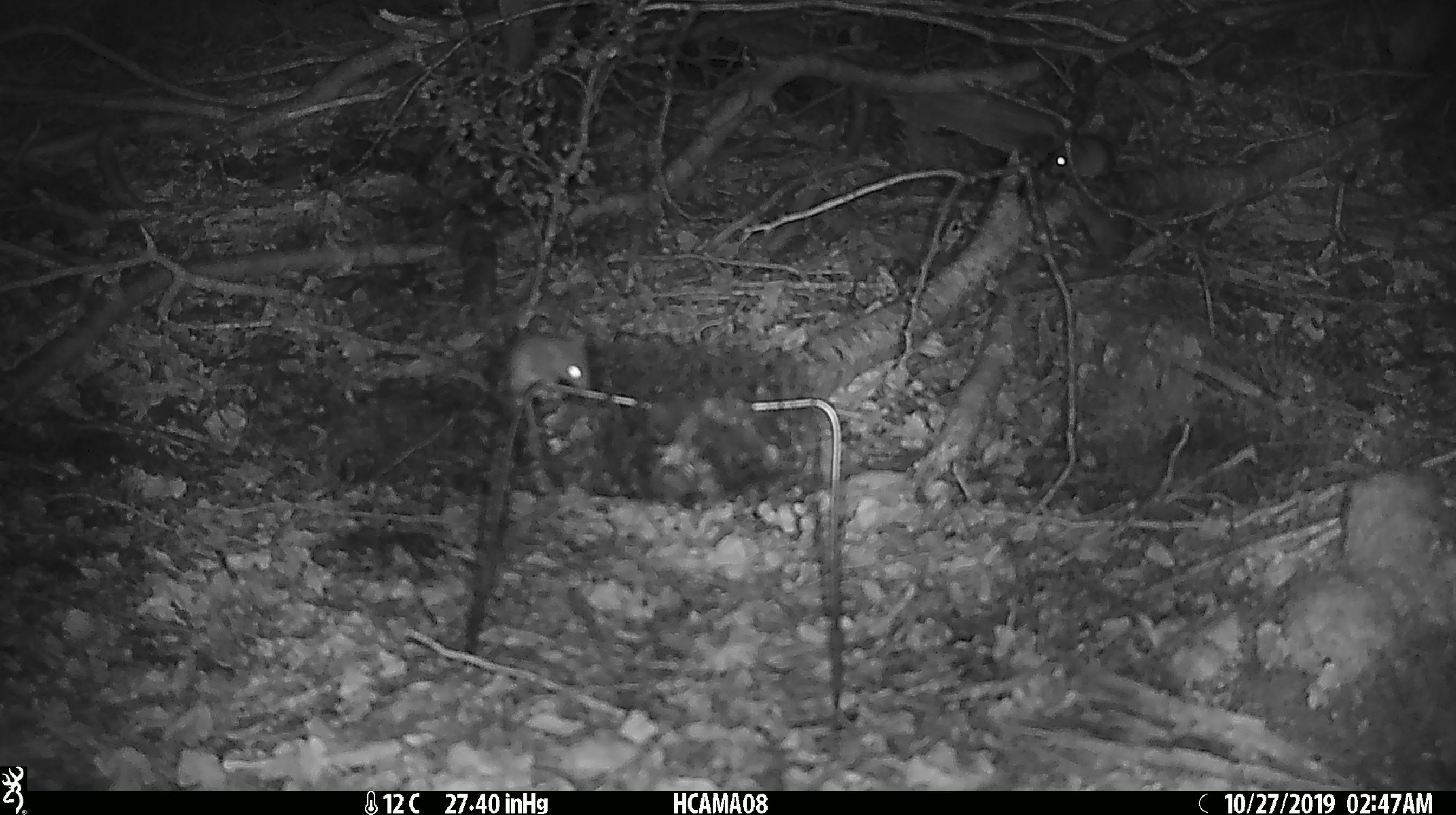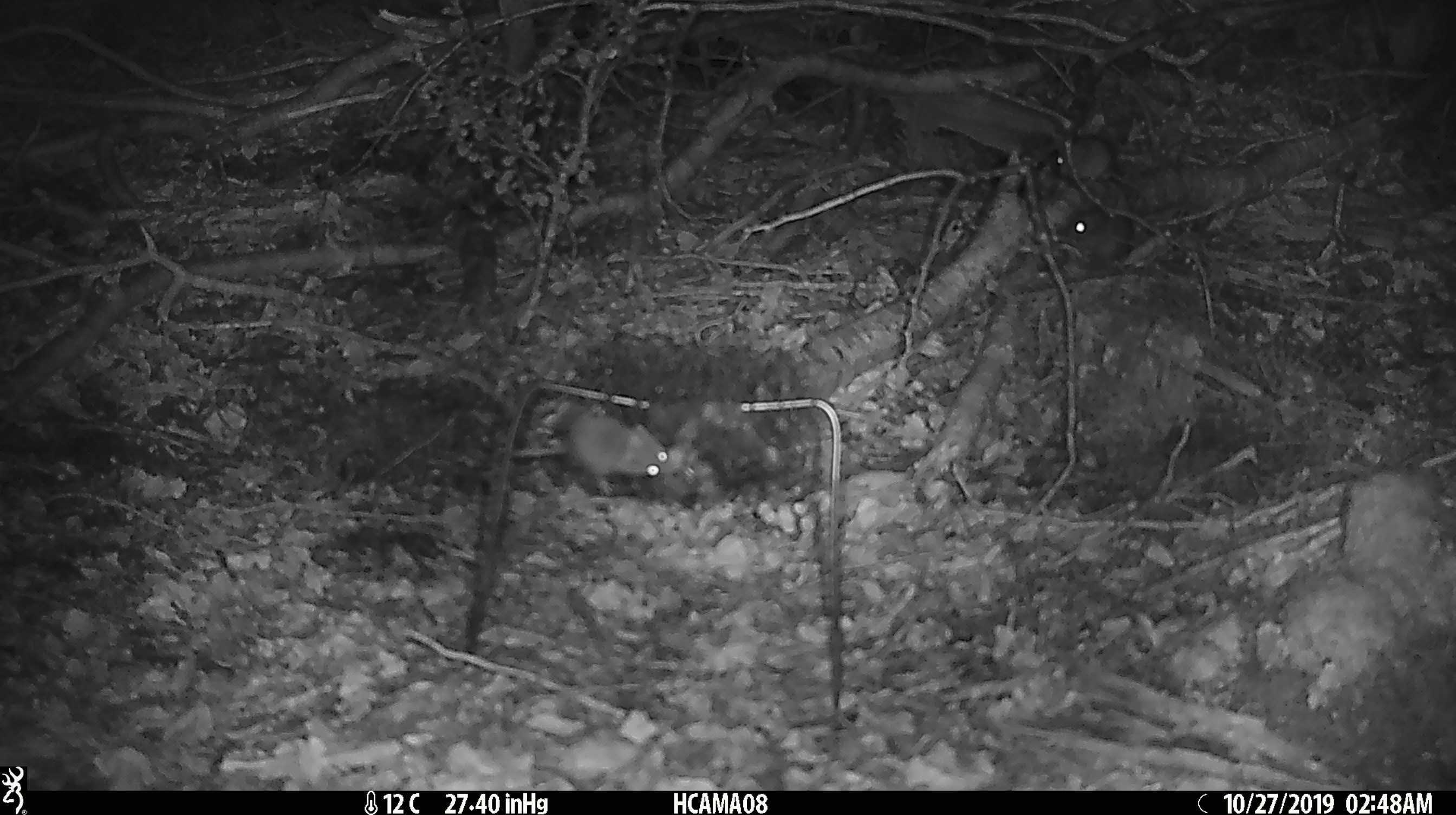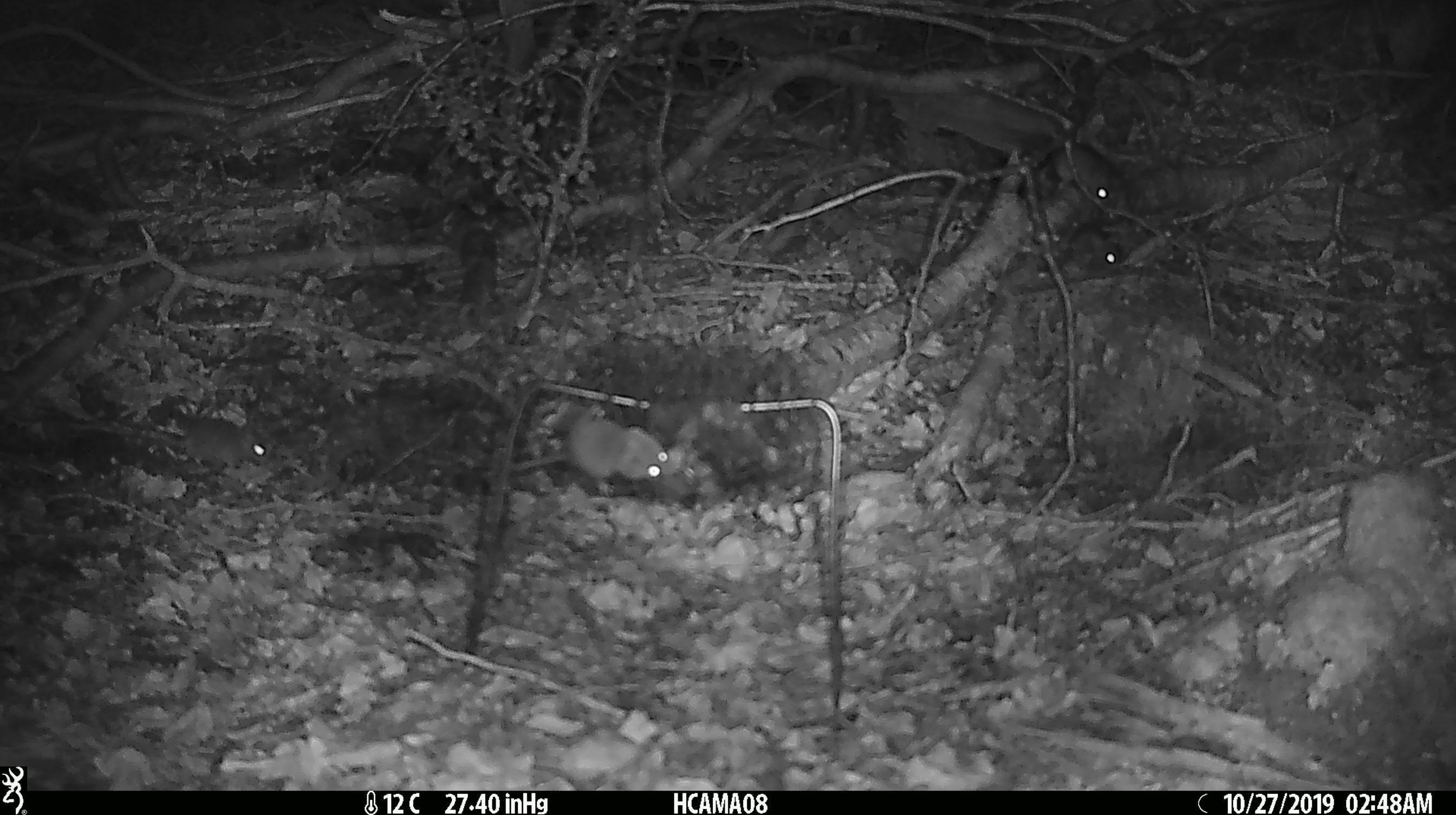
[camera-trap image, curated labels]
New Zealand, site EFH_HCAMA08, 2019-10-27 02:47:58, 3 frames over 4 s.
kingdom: Animalia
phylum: Chordata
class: Mammalia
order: Rodentia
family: Muridae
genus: Mus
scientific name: Mus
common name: mouse